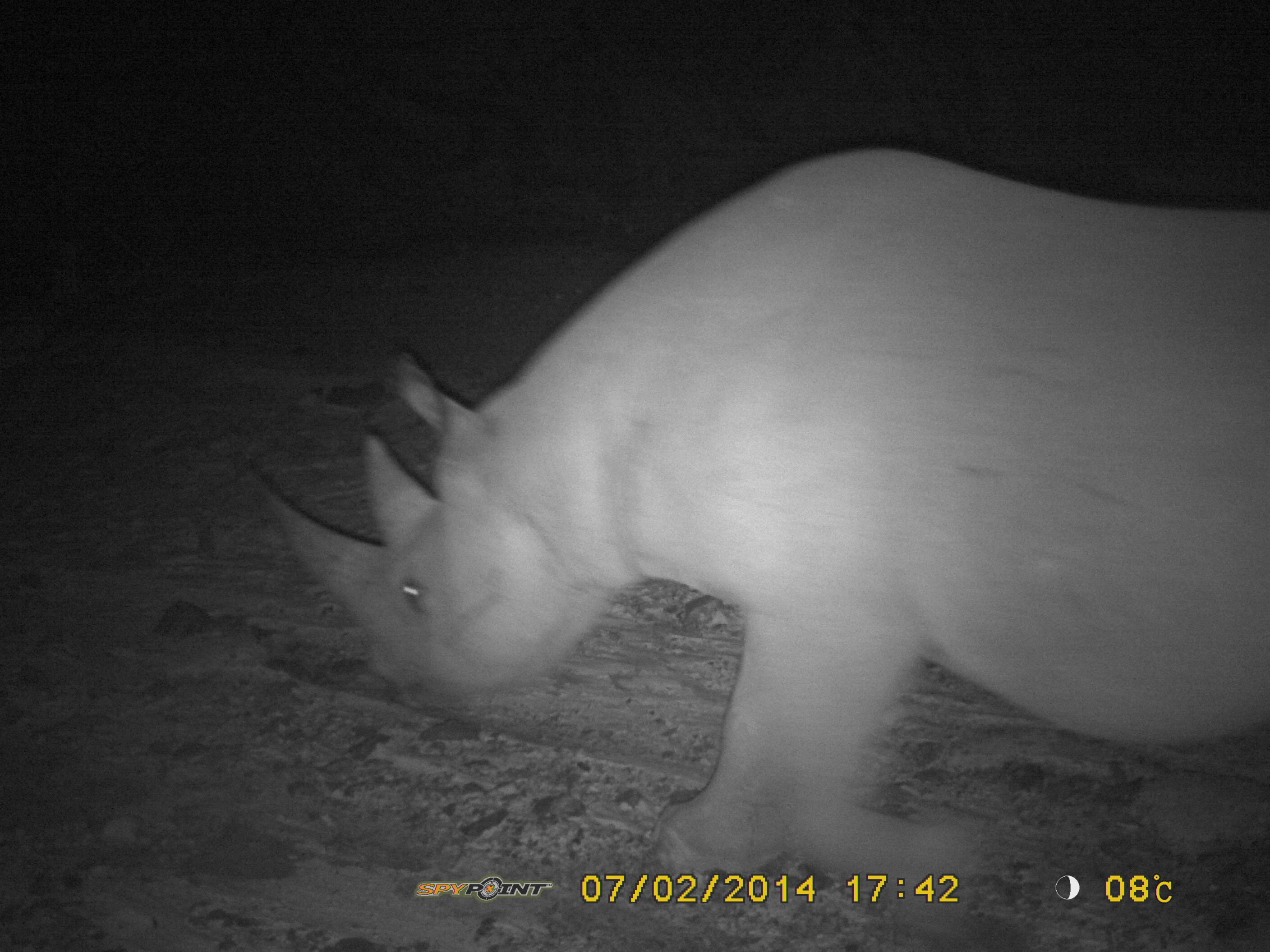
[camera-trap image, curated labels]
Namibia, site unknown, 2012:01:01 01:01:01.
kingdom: Animalia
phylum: Chordata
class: Mammalia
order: Perissodactyla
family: Rhinocerotidae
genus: Diceros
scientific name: Diceros bicornis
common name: black rhinoceros